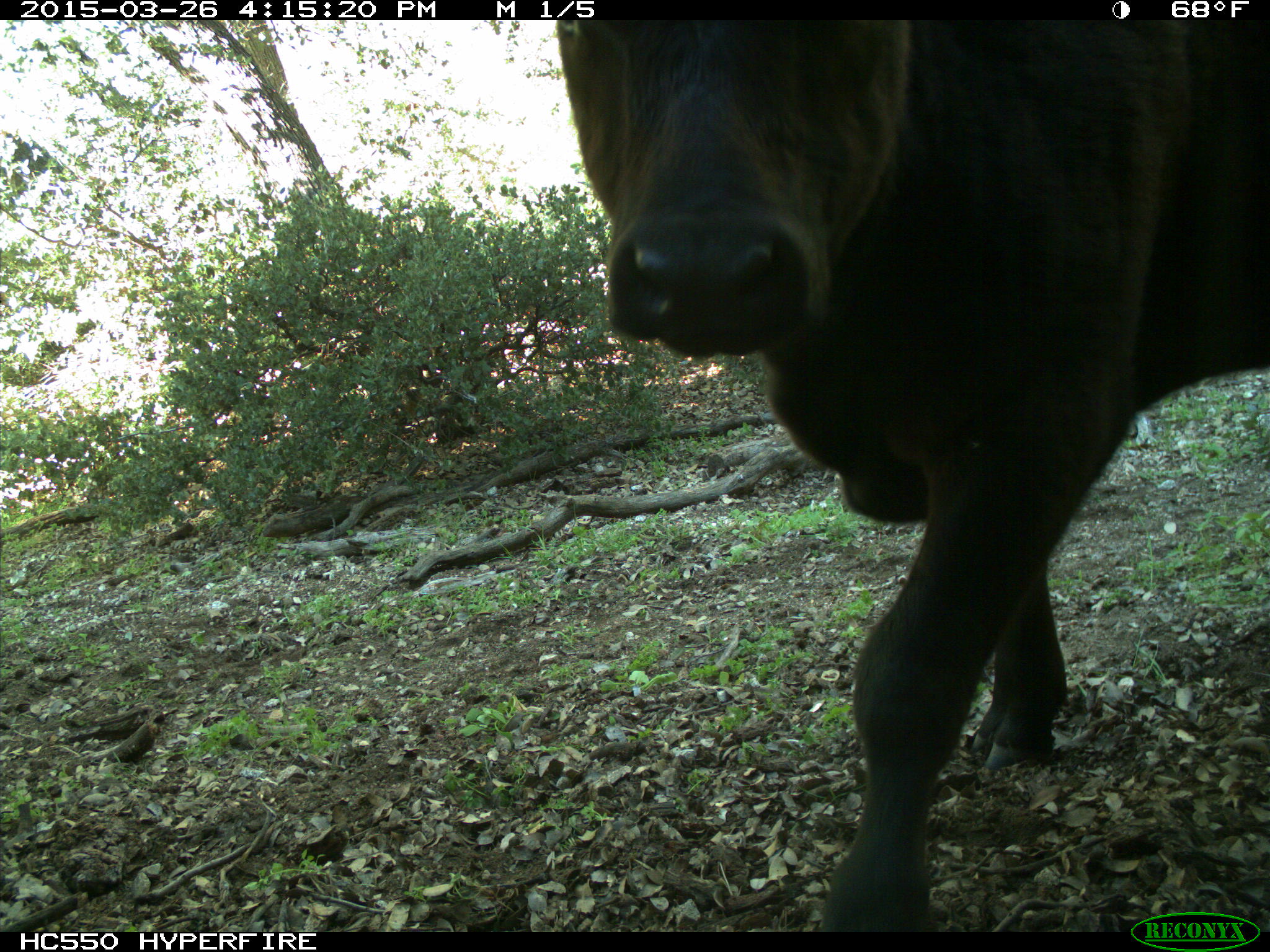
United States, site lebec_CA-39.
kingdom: Animalia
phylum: Chordata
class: Mammalia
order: Artiodactyla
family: Bovidae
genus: Bos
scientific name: Bos taurus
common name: domestic cow